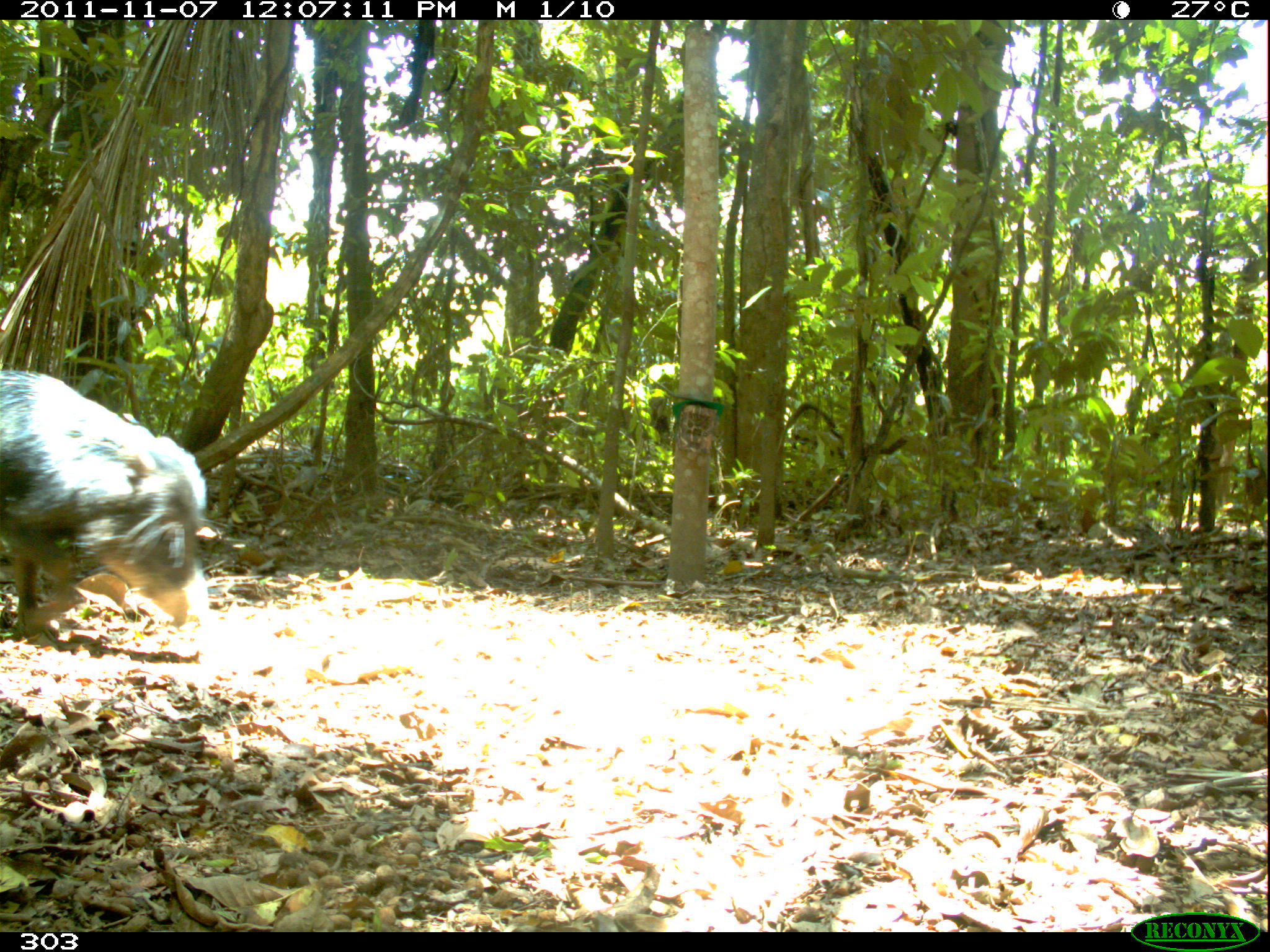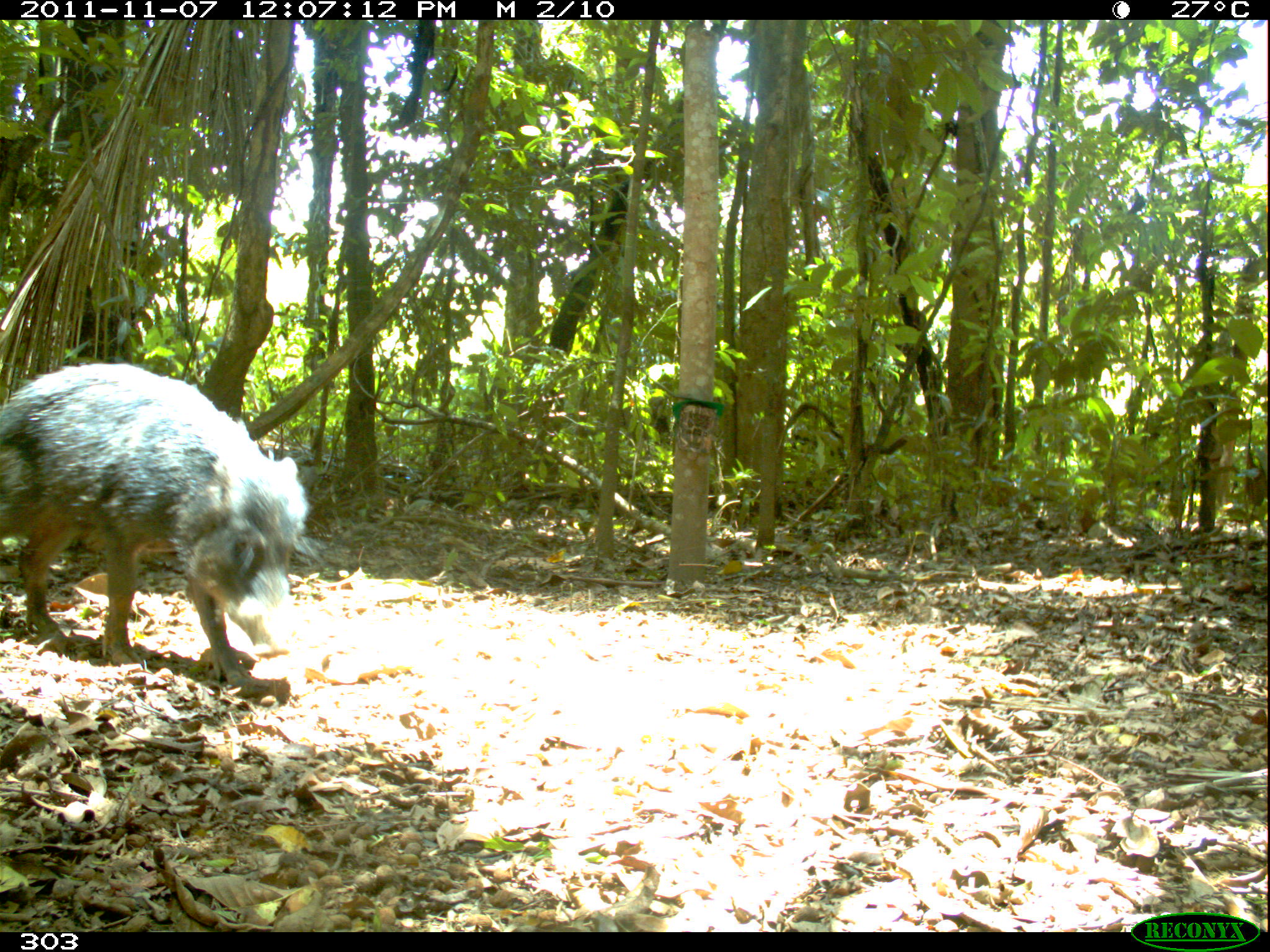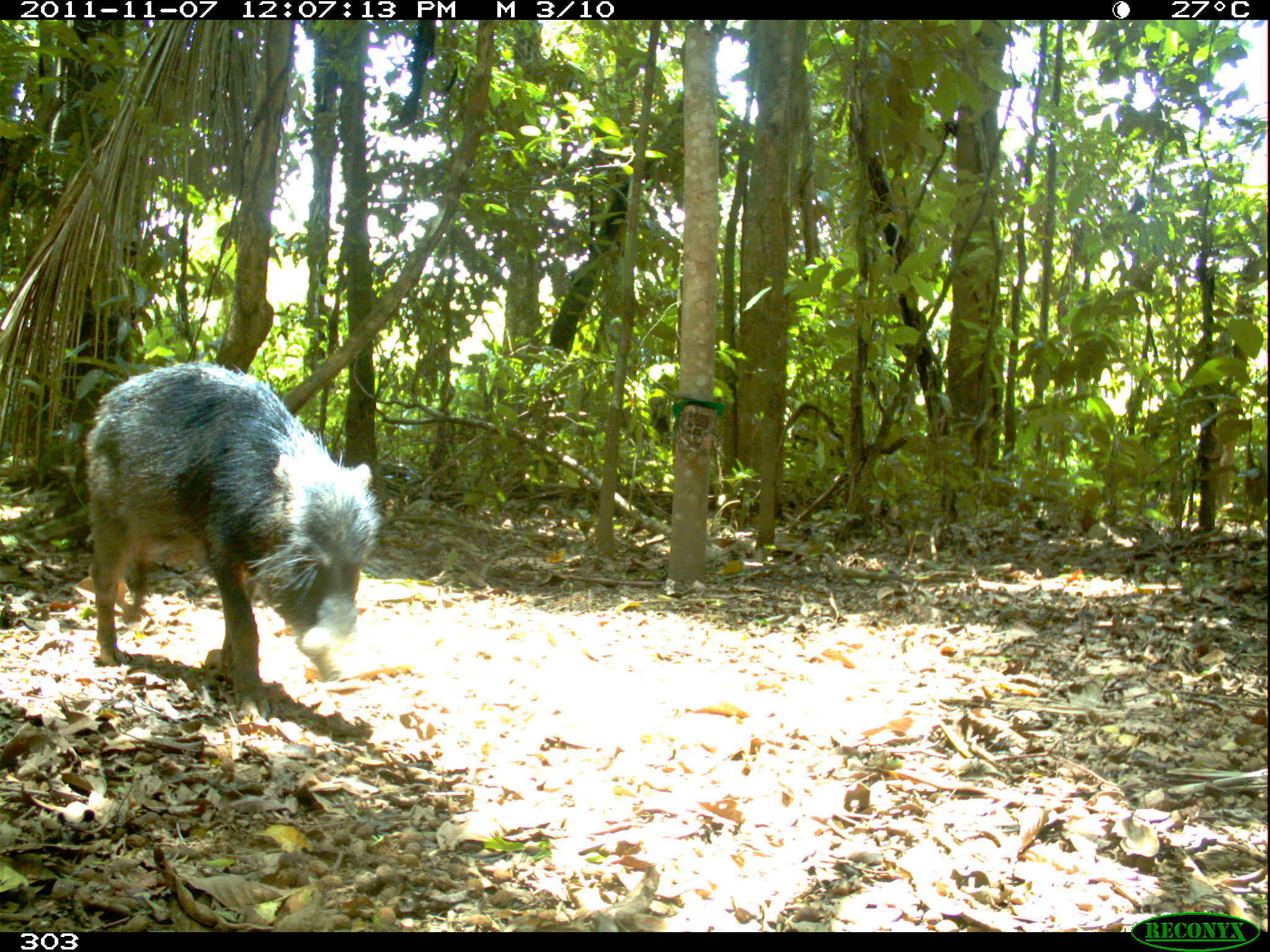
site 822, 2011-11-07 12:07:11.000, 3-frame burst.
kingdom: Animalia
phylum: Chordata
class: Mammalia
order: Artiodactyla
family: Tayassuidae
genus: Tayassu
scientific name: Tayassu pecari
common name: white-lipped peccary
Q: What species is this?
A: Tayassu pecari (white-lipped peccary).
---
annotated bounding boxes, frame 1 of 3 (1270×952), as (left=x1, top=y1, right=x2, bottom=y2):
tayassu pecari: (left=0, top=367, right=209, bottom=634)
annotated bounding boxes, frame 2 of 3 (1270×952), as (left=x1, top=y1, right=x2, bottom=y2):
tayassu pecari: (left=0, top=361, right=312, bottom=697)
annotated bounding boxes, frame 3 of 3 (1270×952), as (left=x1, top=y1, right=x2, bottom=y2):
tayassu pecari: (left=82, top=361, right=381, bottom=725)